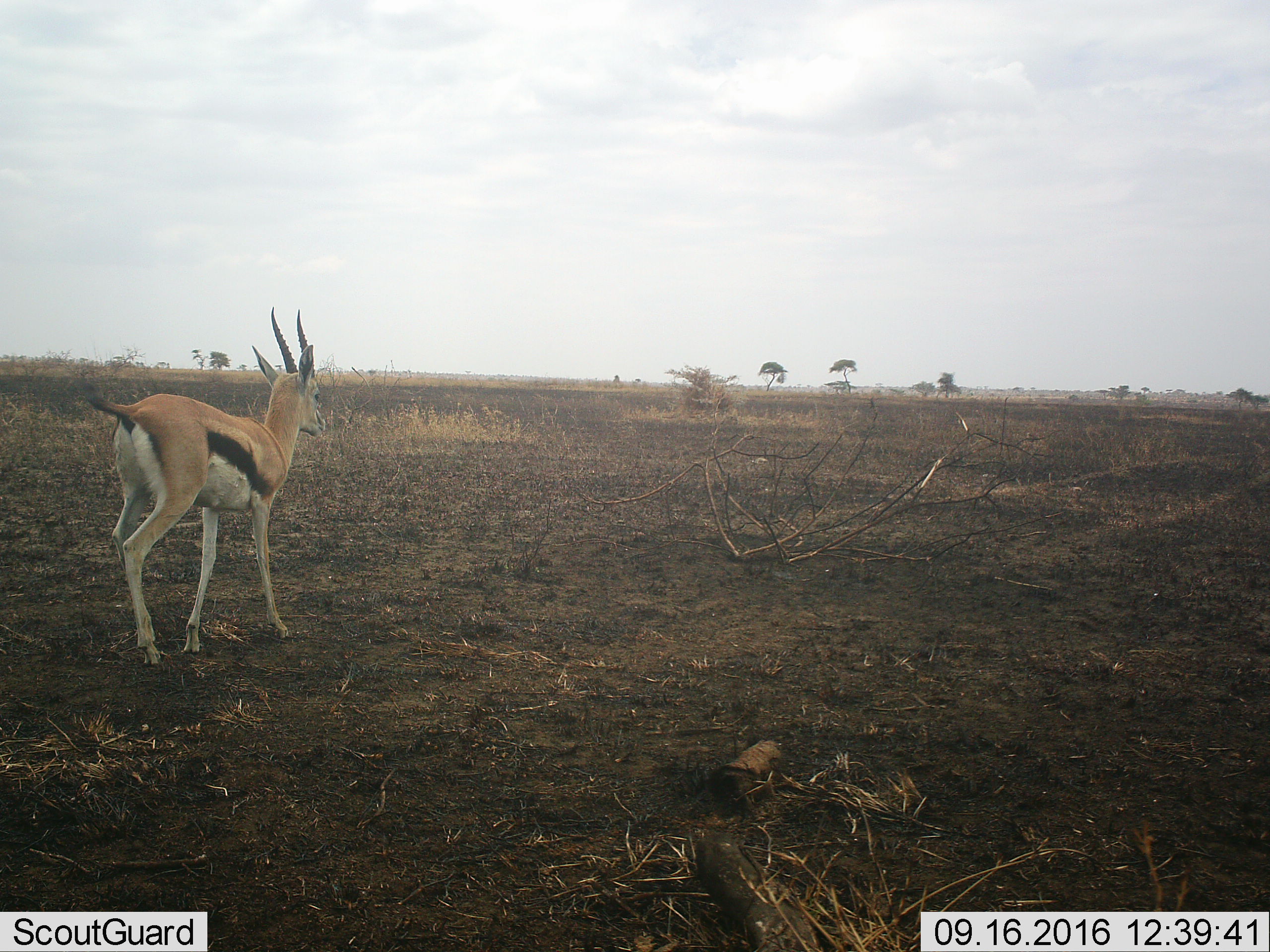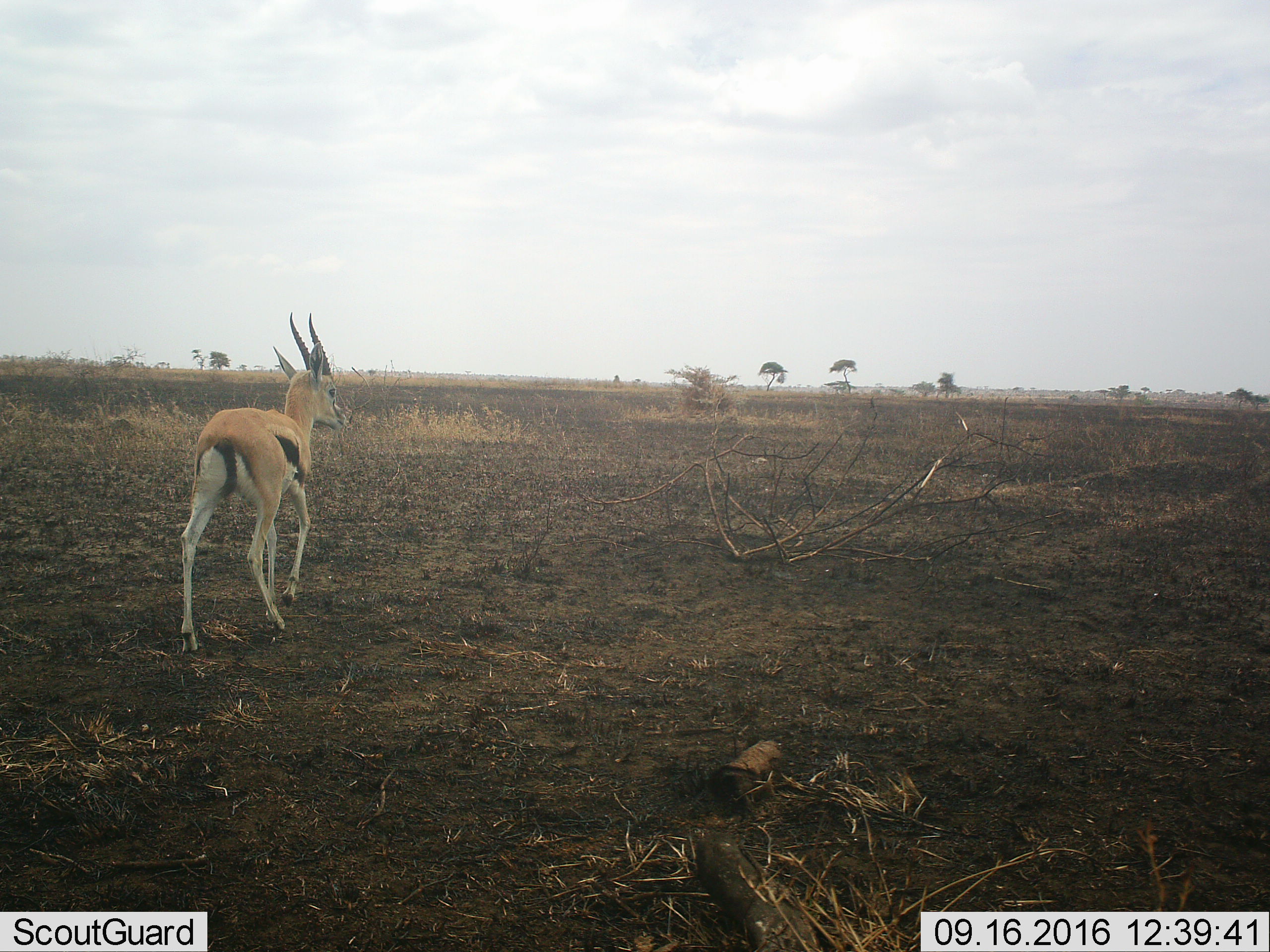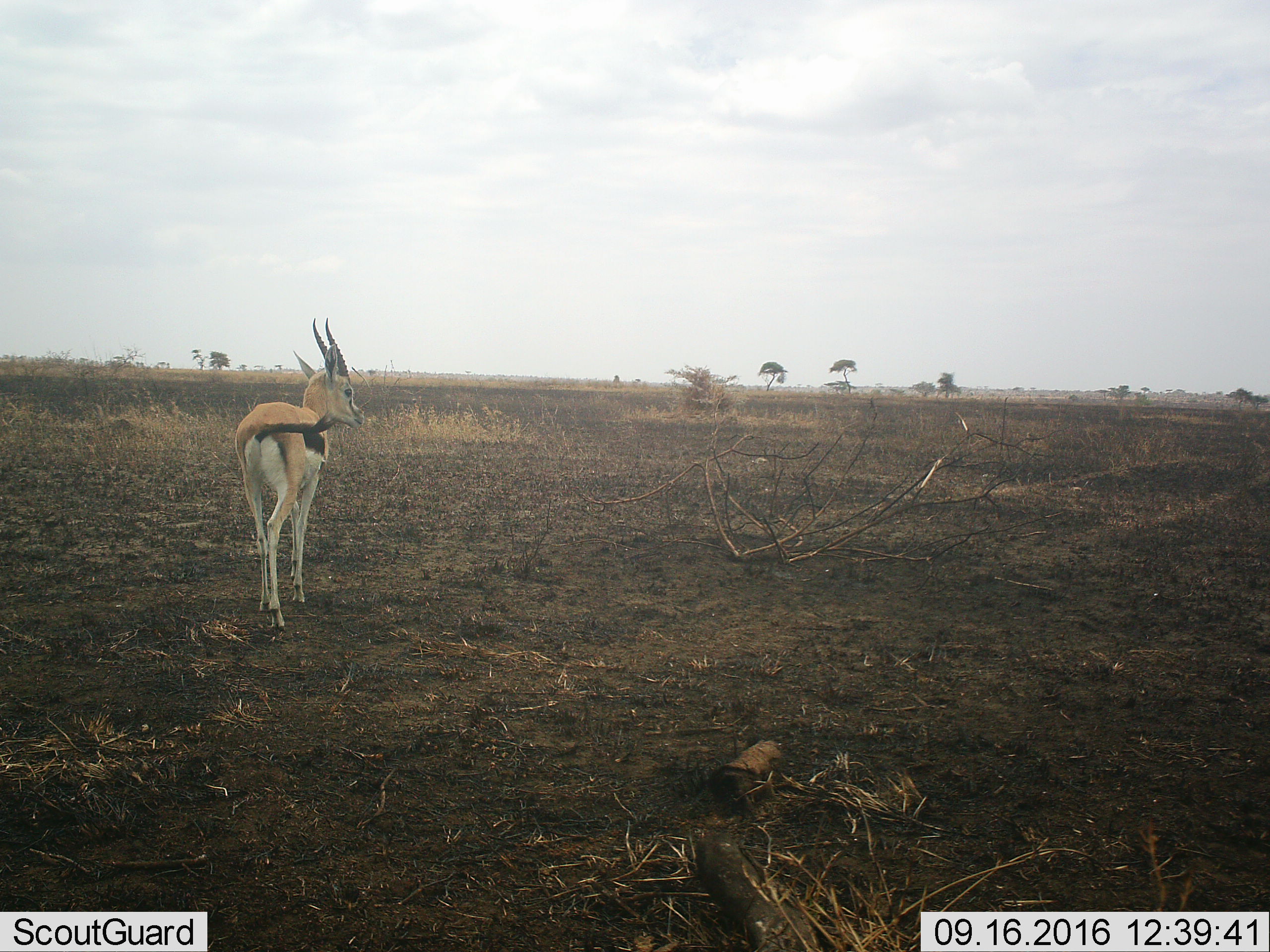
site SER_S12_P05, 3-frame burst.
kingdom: Animalia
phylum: Chordata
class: Mammalia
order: Artiodactyla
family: Bovidae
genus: Eudorcas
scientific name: Eudorcas thomsonii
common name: thomson's gazelle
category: gazellethomsons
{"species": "gazellethomsons (thomson's gazelle) (Eudorcas thomsonii)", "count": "1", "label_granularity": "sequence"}